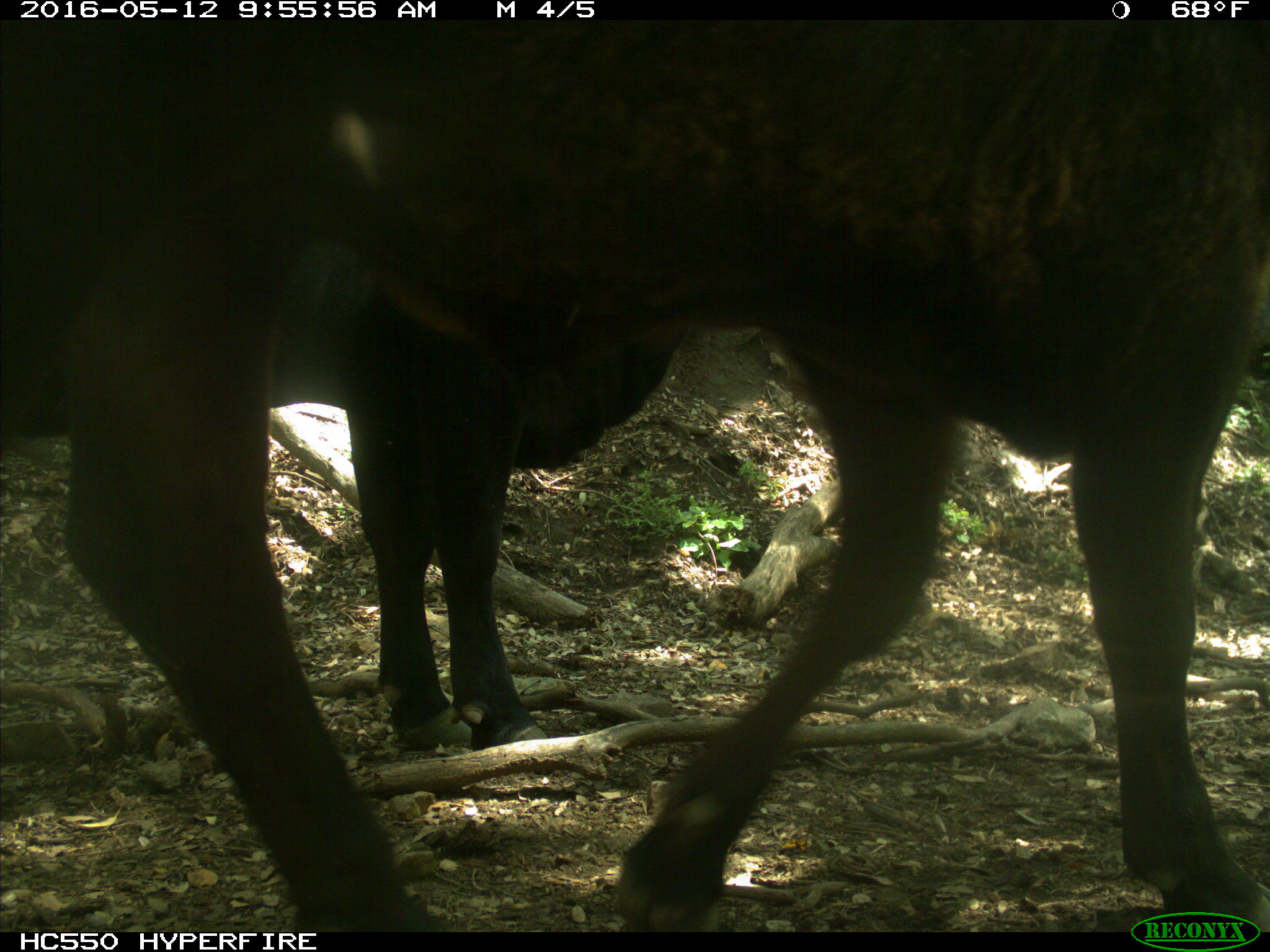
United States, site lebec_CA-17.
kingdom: Animalia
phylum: Chordata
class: Mammalia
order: Artiodactyla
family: Bovidae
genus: Bos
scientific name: Bos taurus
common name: domestic cow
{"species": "Bos taurus (domestic cow)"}